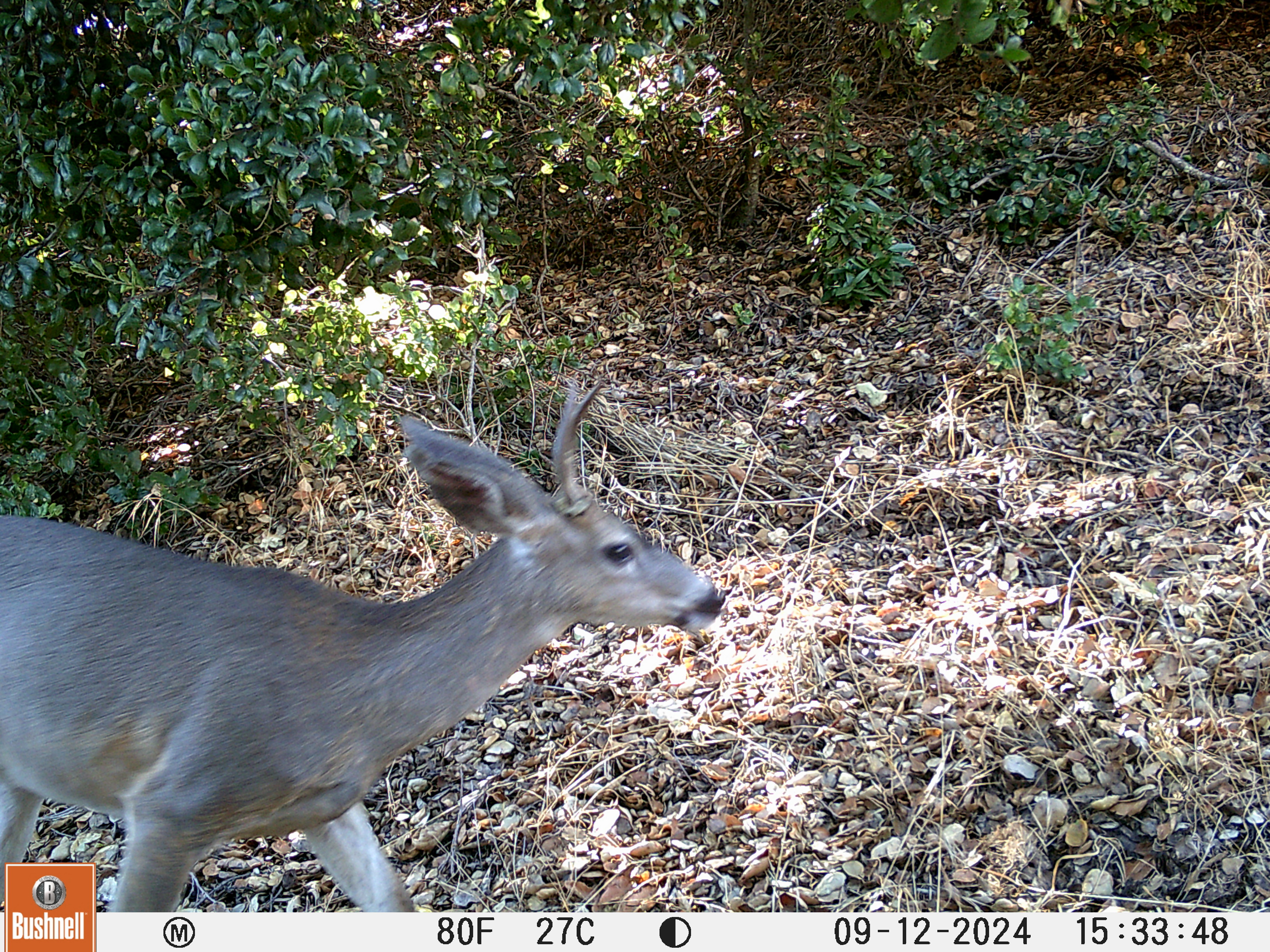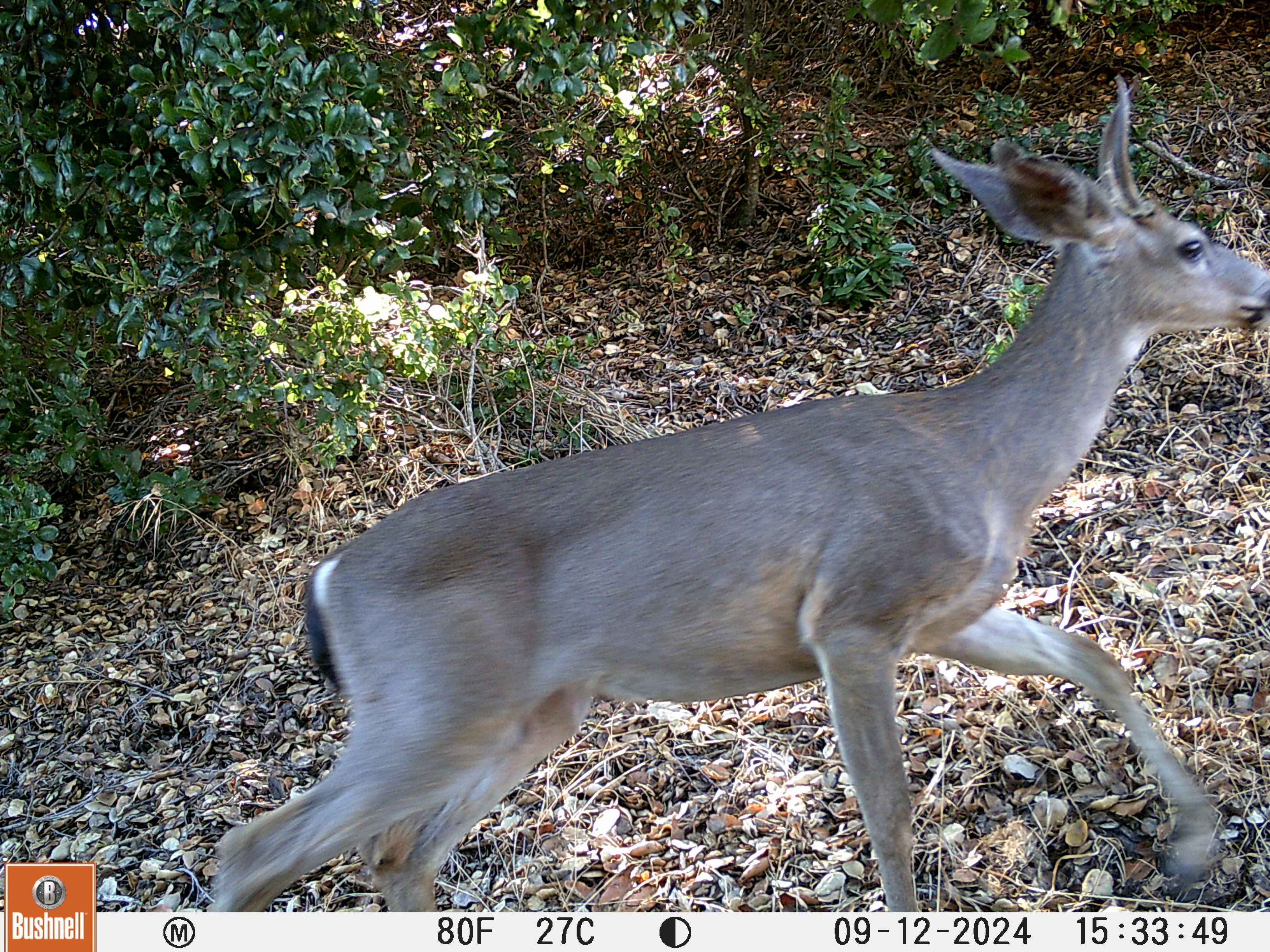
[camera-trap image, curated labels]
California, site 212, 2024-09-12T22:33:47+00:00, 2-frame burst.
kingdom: Animalia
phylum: Chordata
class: Mammalia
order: Artiodactyla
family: Cervidae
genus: Odocoileus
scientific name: Odocoileus hemionus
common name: mule deer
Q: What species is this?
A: Mule deer (Odocoileus hemionus).